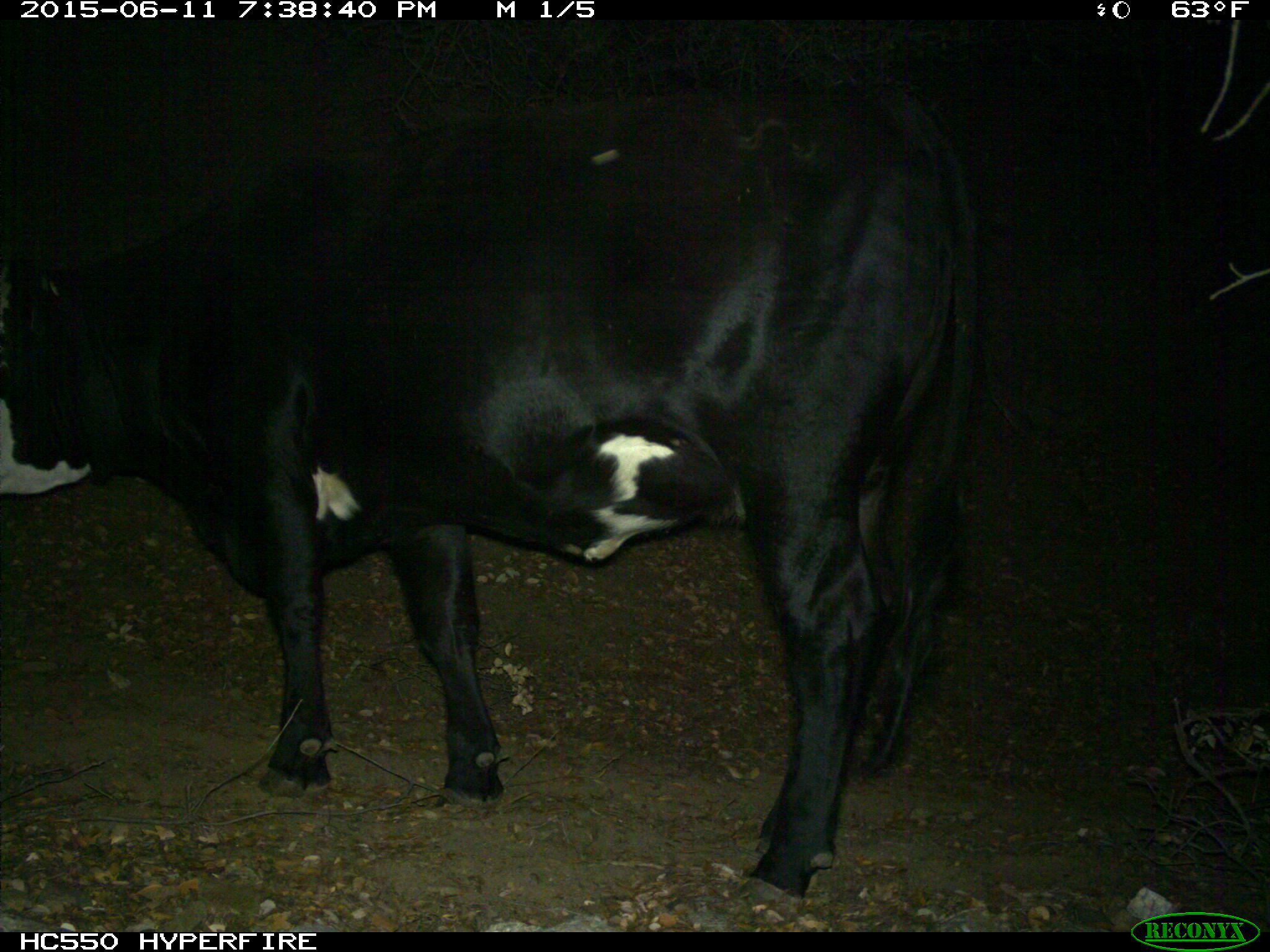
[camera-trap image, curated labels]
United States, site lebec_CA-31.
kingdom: Animalia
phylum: Chordata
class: Mammalia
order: Artiodactyla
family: Bovidae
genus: Bos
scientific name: Bos taurus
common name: domestic cow